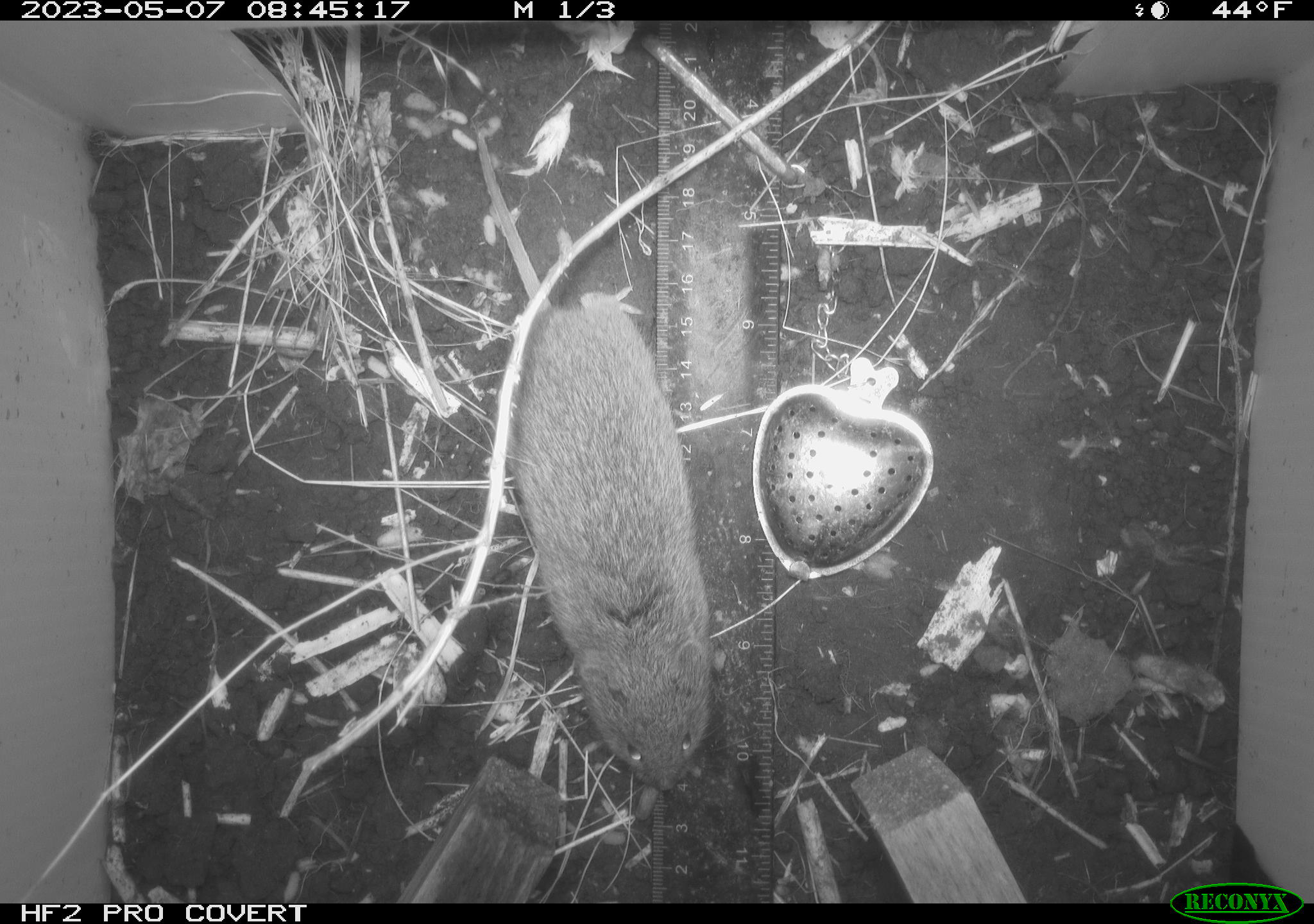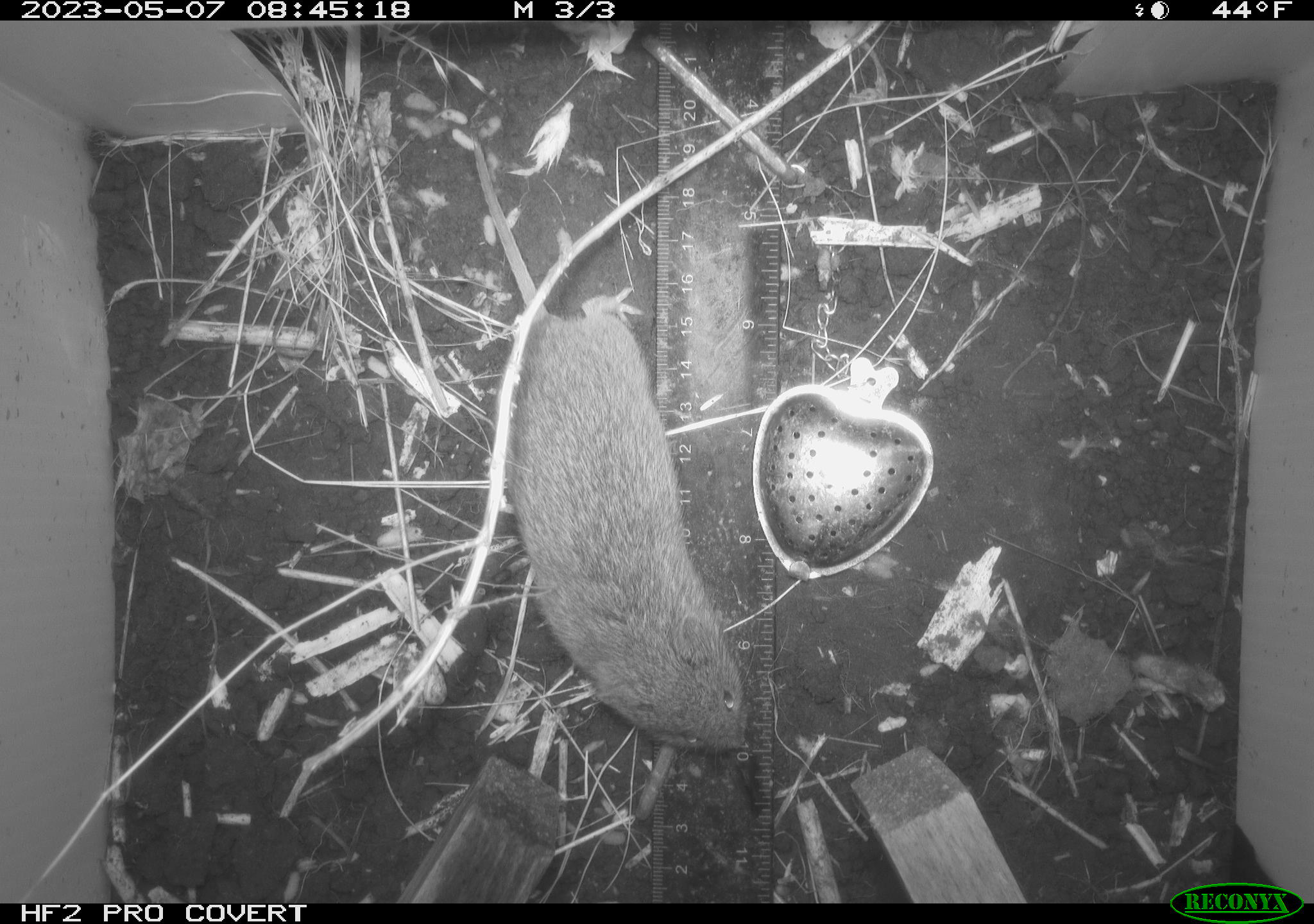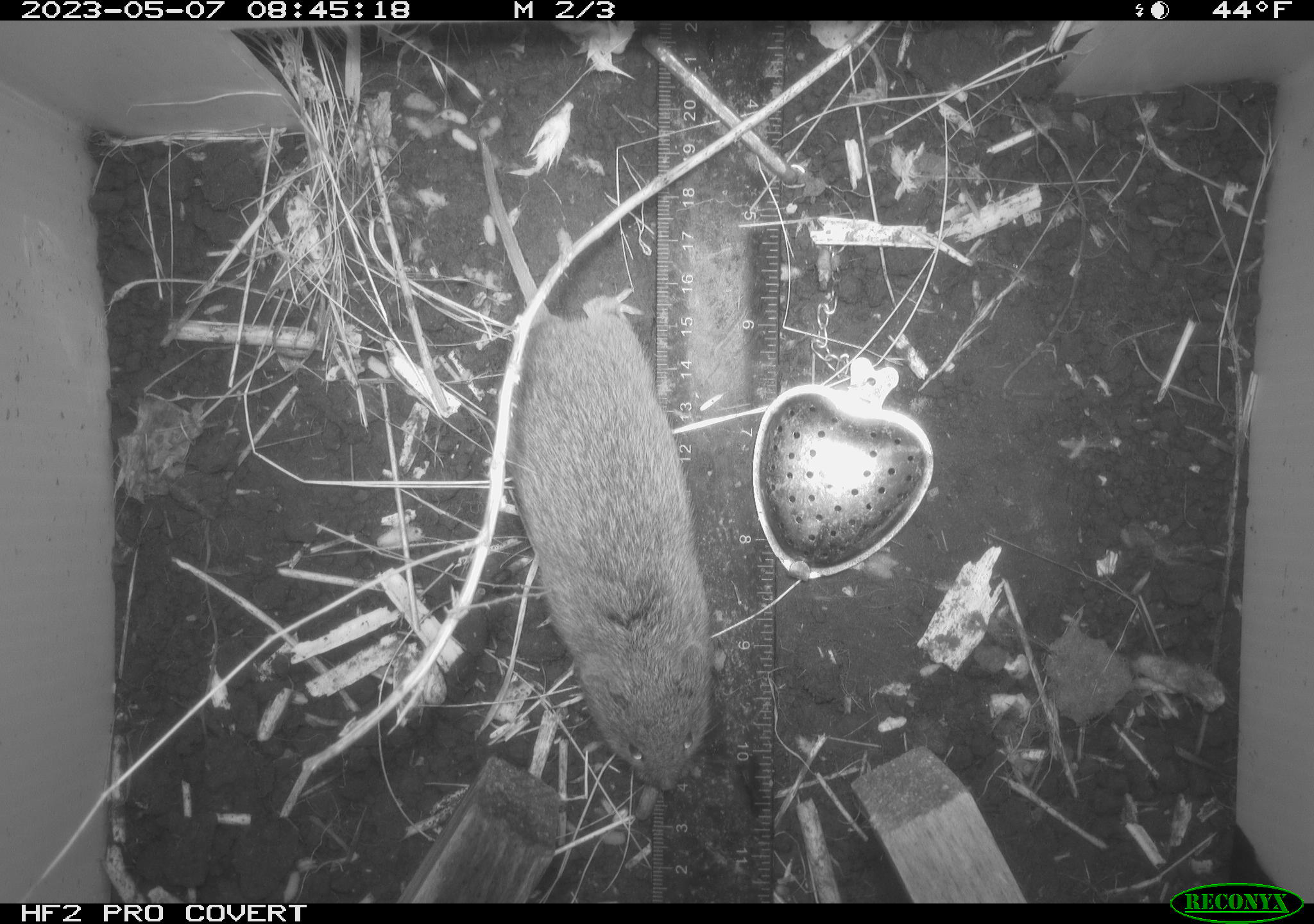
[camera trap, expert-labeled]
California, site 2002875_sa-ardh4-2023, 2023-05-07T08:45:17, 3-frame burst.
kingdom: Animalia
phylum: Chordata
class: Mammalia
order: Rodentia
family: Cricetidae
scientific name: Arvicolinae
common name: voles, lemmings, and muskrats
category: arvicolinae subfamily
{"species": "arvicolinae subfamily (voles, lemmings, and muskrats) (Arvicolinae)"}